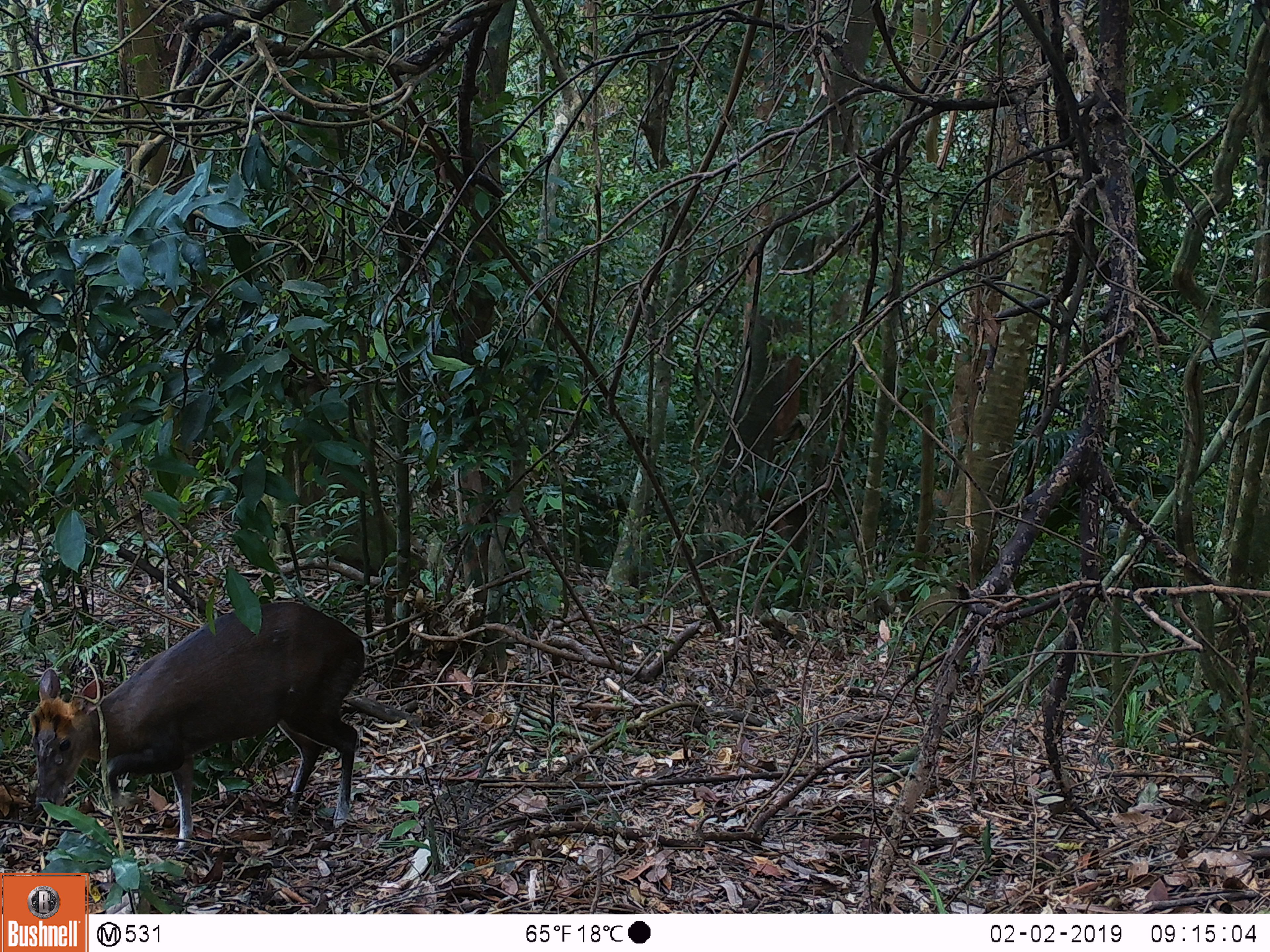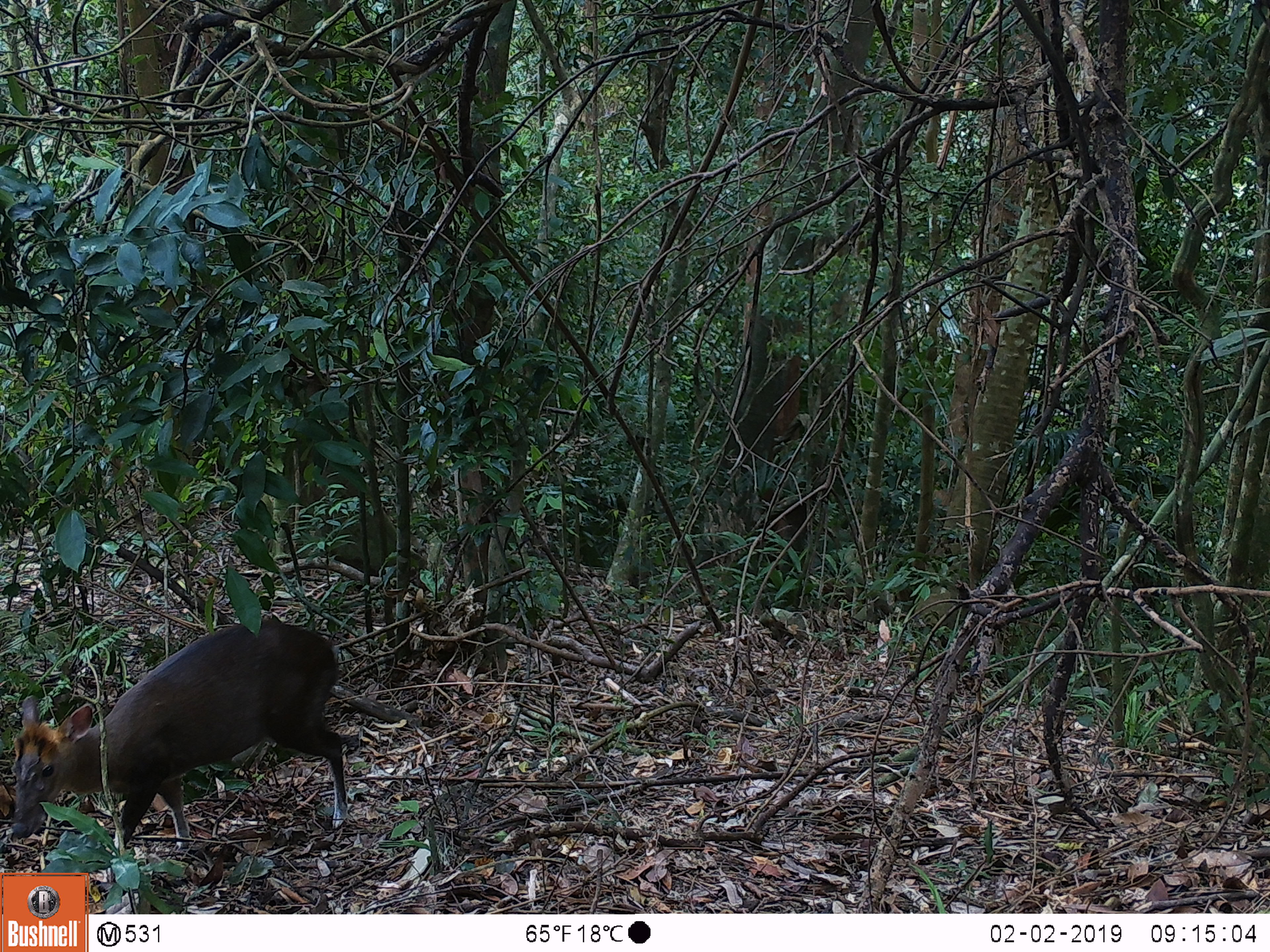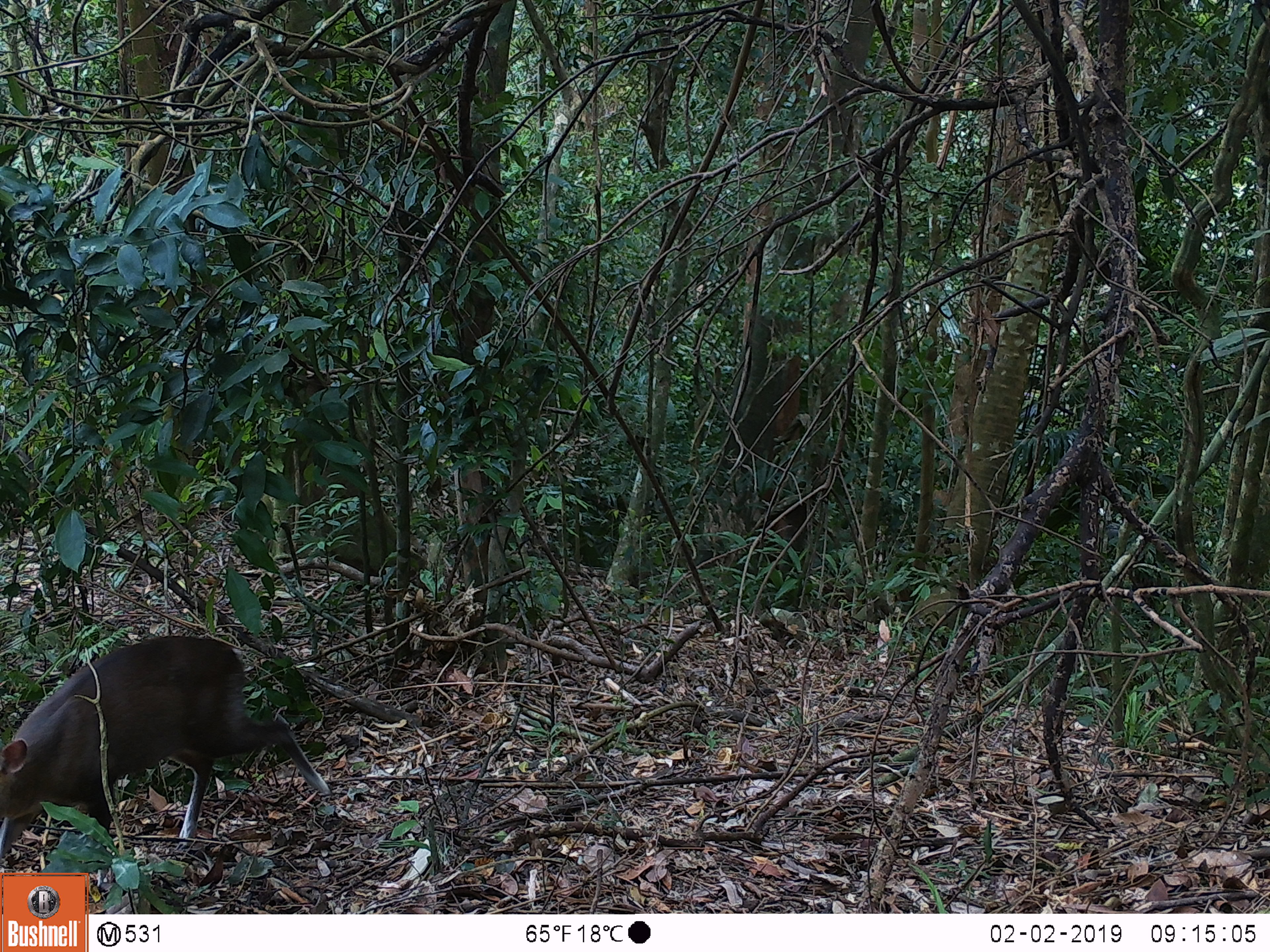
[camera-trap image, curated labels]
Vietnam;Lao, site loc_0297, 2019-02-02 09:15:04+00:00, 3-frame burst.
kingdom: Animalia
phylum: Chordata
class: Mammalia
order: Artiodactyla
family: Cervidae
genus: Muntiacus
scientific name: Muntiacus rooseveltorum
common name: roosevelt's muntjac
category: roosevelts muntjac group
Roosevelts muntjac group (roosevelt's muntjac) (Muntiacus rooseveltorum). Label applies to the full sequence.